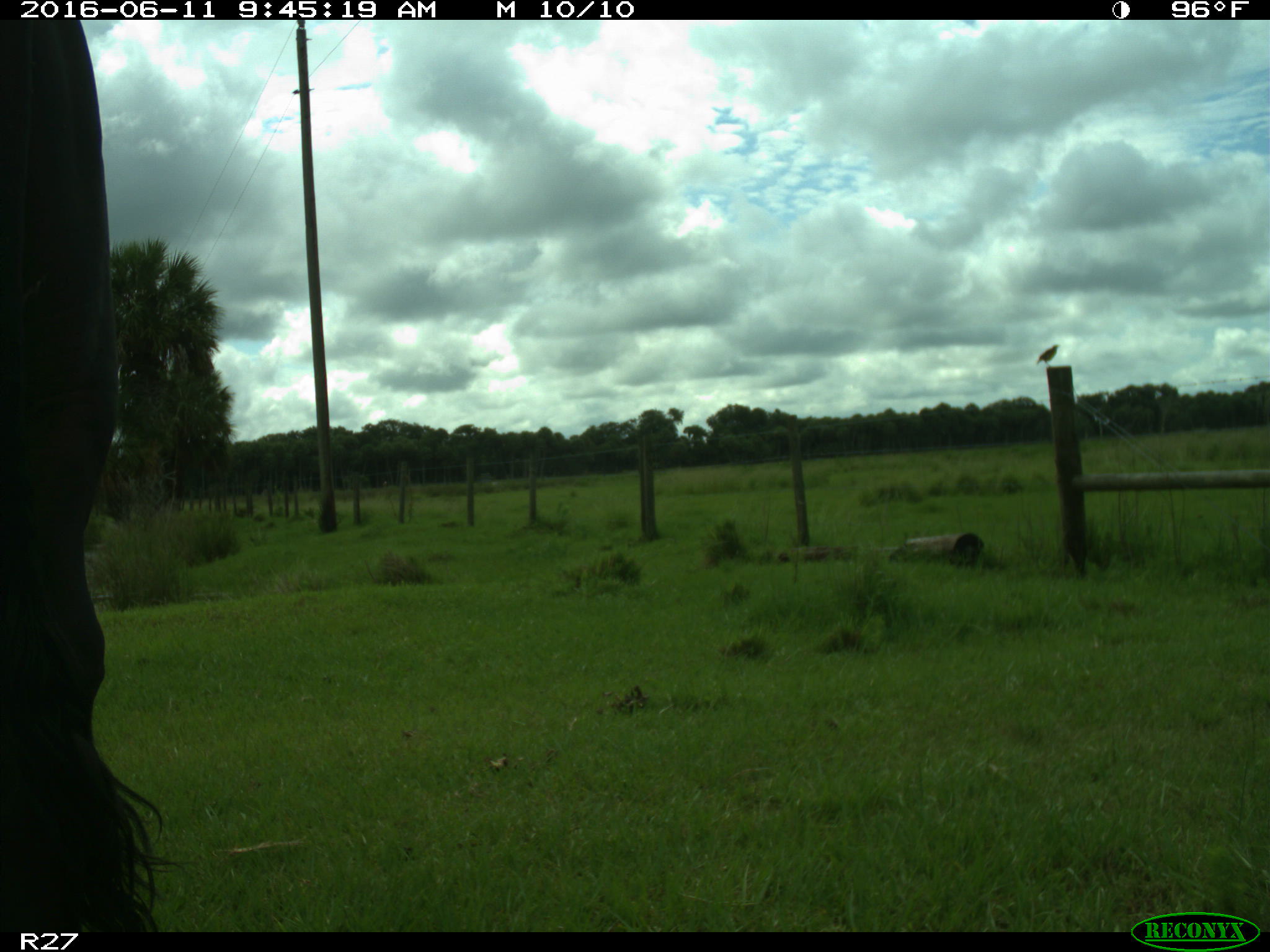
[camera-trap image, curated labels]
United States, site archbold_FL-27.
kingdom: Animalia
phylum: Chordata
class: Mammalia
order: Artiodactyla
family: Bovidae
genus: Bos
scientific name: Bos taurus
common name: domestic cow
Bos taurus (domestic cow).